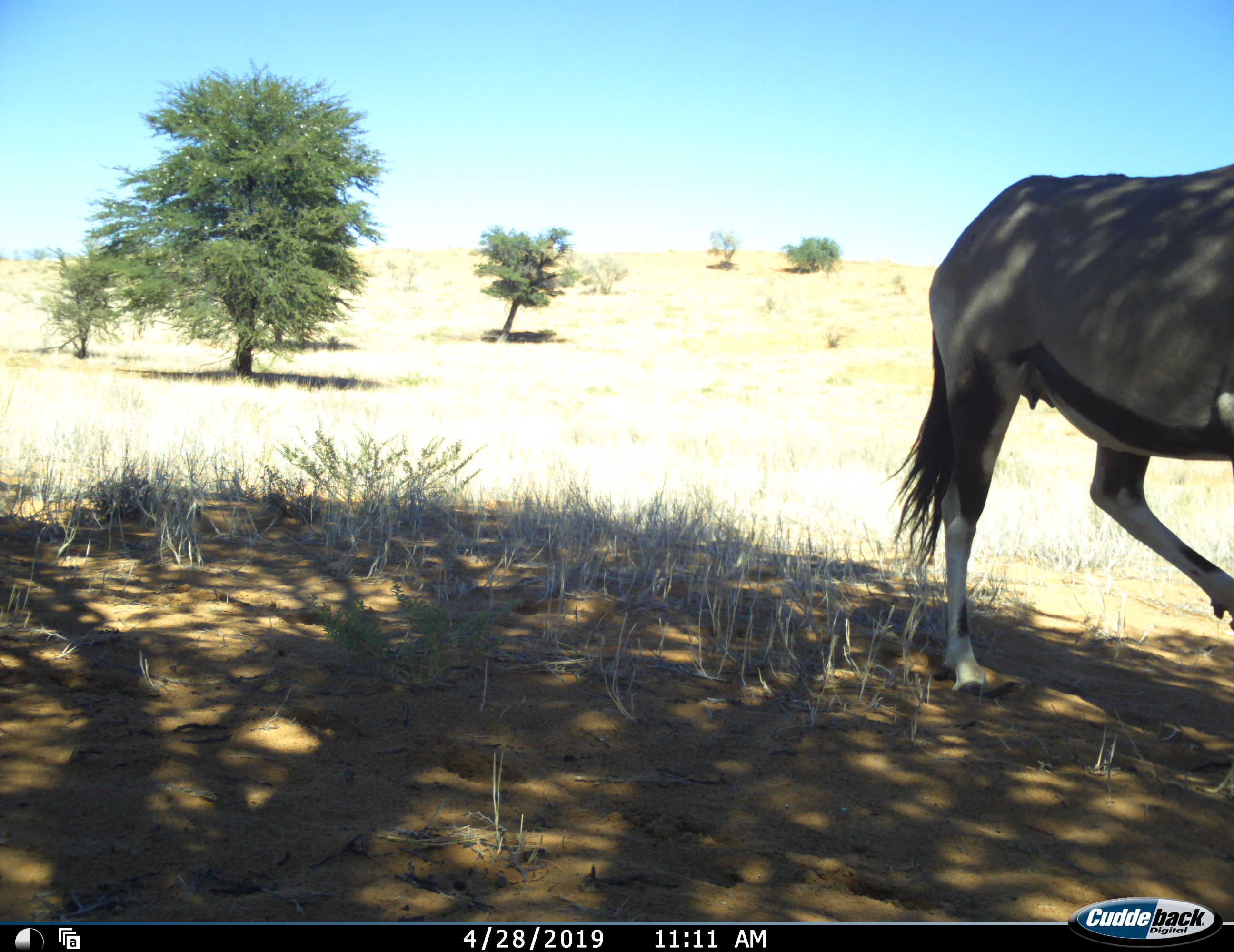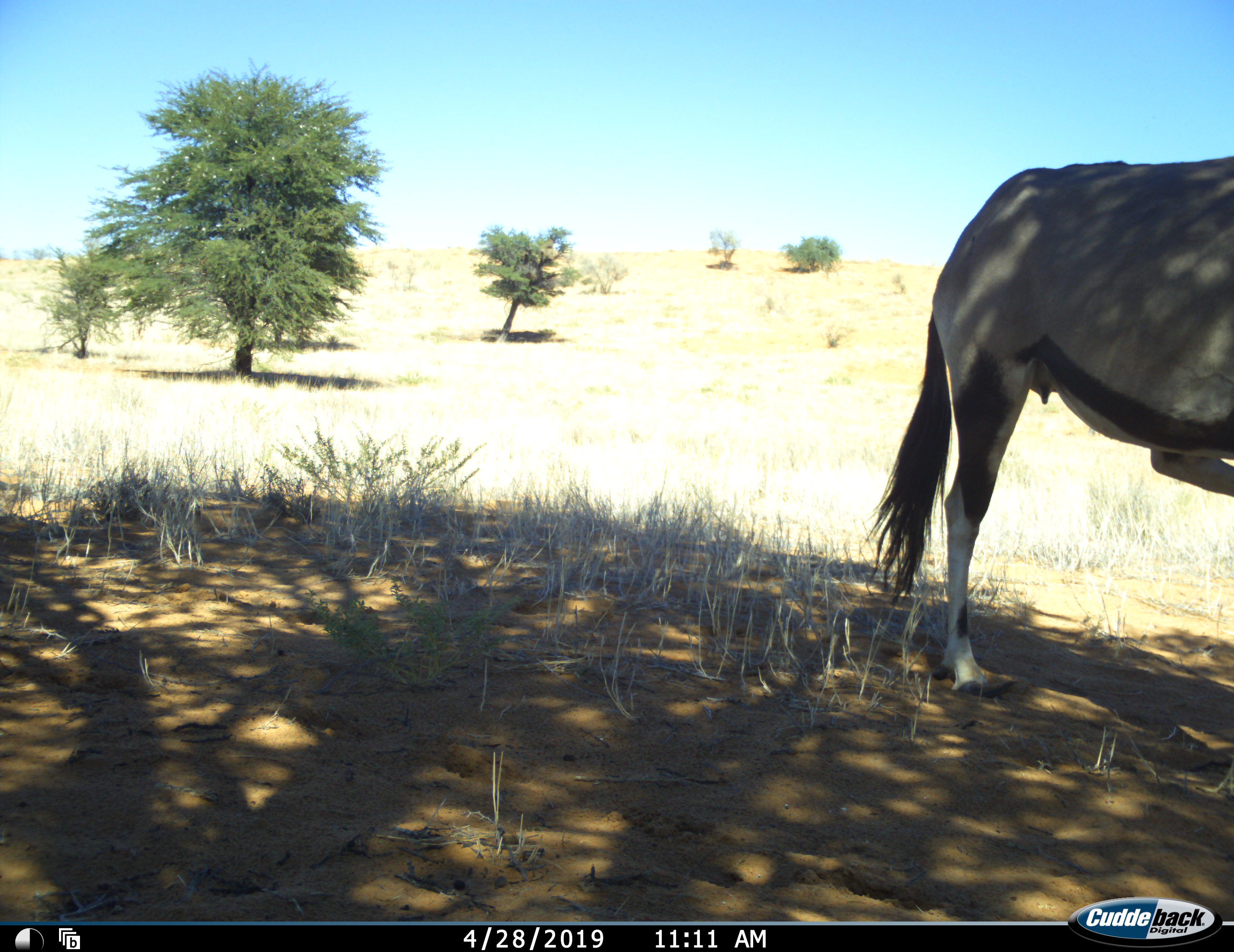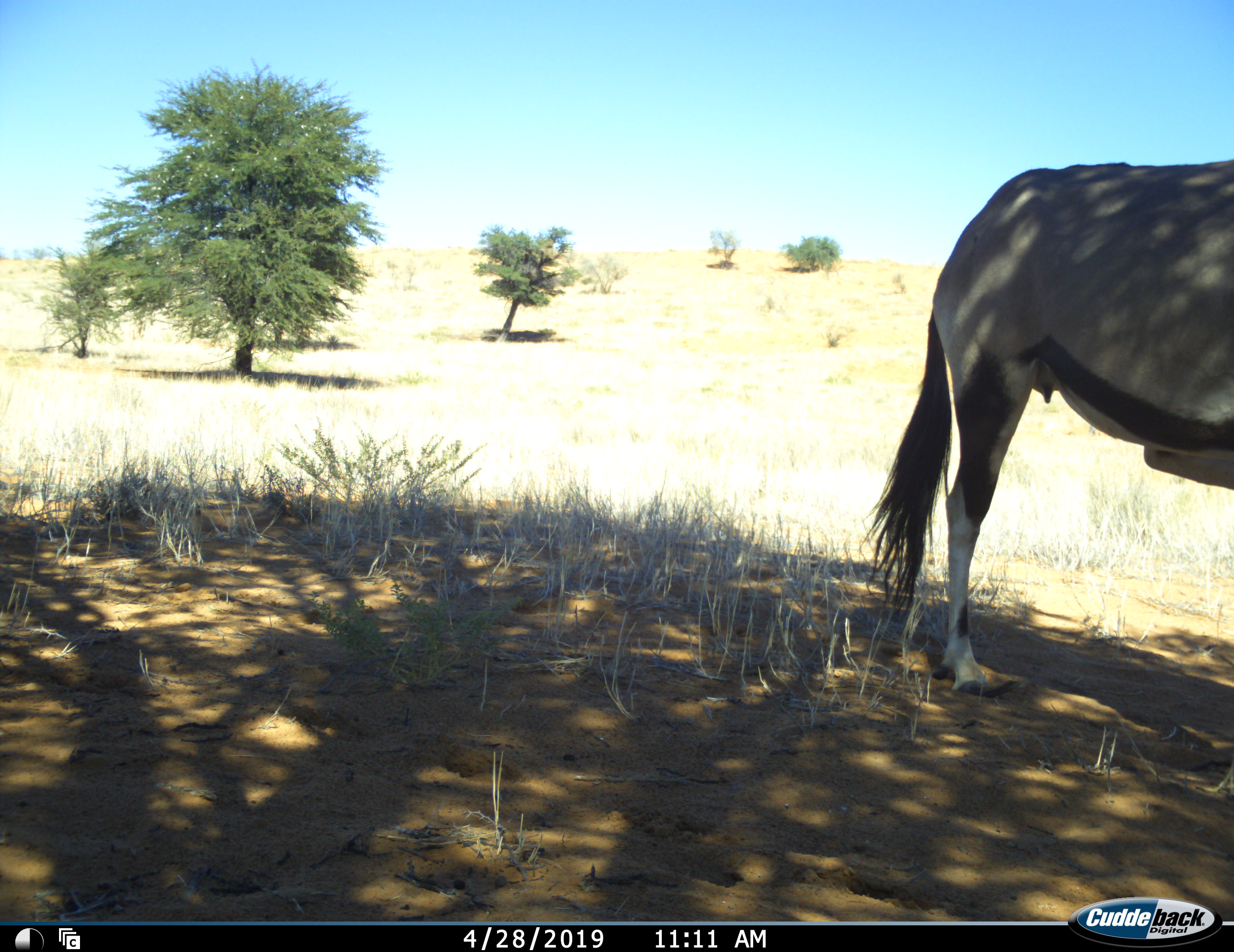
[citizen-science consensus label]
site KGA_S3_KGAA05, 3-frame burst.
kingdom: Animalia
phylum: Chordata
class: Mammalia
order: Artiodactyla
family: Bovidae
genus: Oryx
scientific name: Oryx gazella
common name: gemsbok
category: oryx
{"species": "oryx (gemsbok) (Oryx gazella)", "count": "1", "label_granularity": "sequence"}